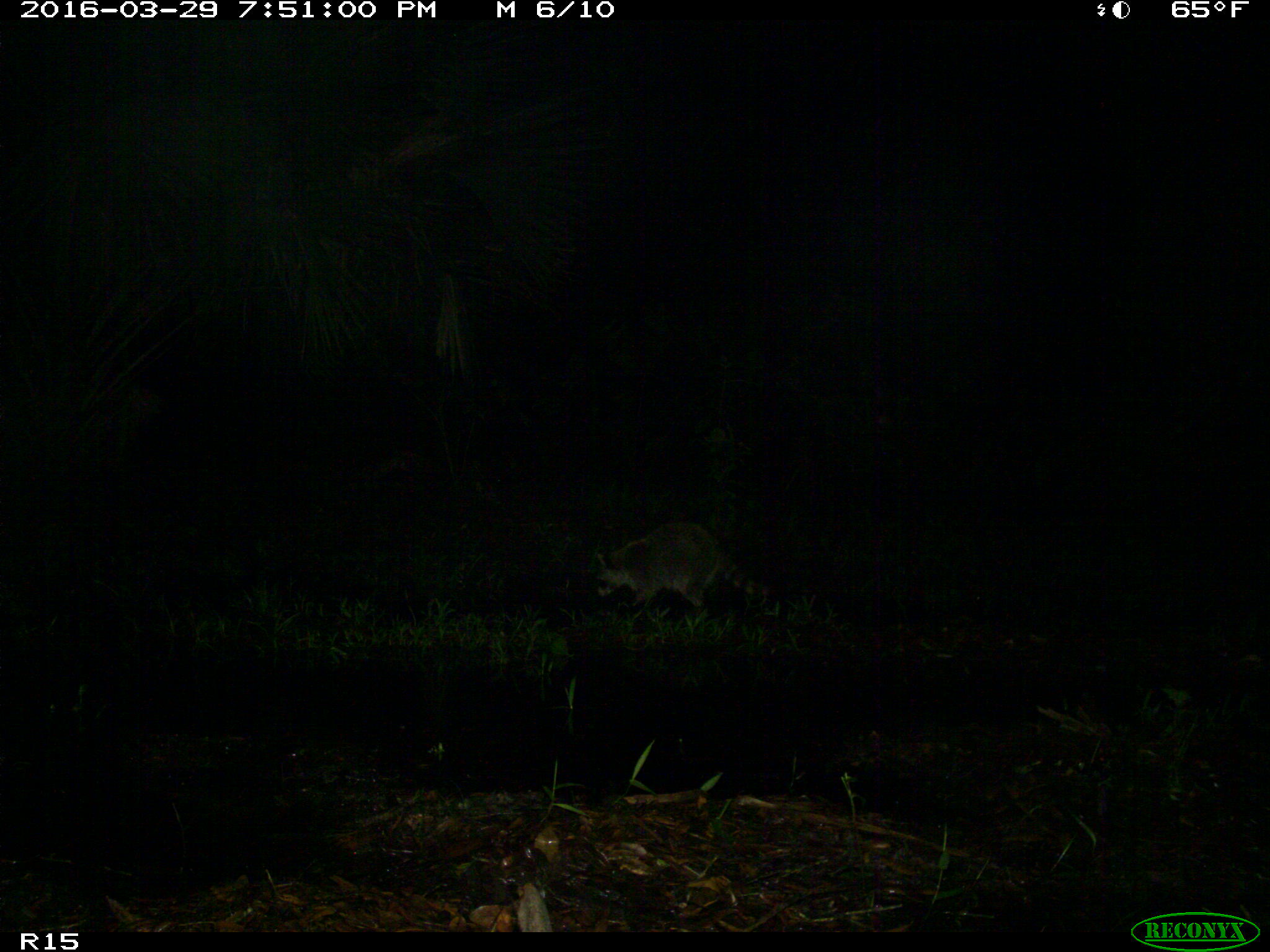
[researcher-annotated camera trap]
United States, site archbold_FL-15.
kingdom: Animalia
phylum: Chordata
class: Mammalia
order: Carnivora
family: Procyonidae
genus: Procyon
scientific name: Procyon lotor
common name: common raccoon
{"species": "Procyon lotor (common raccoon)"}